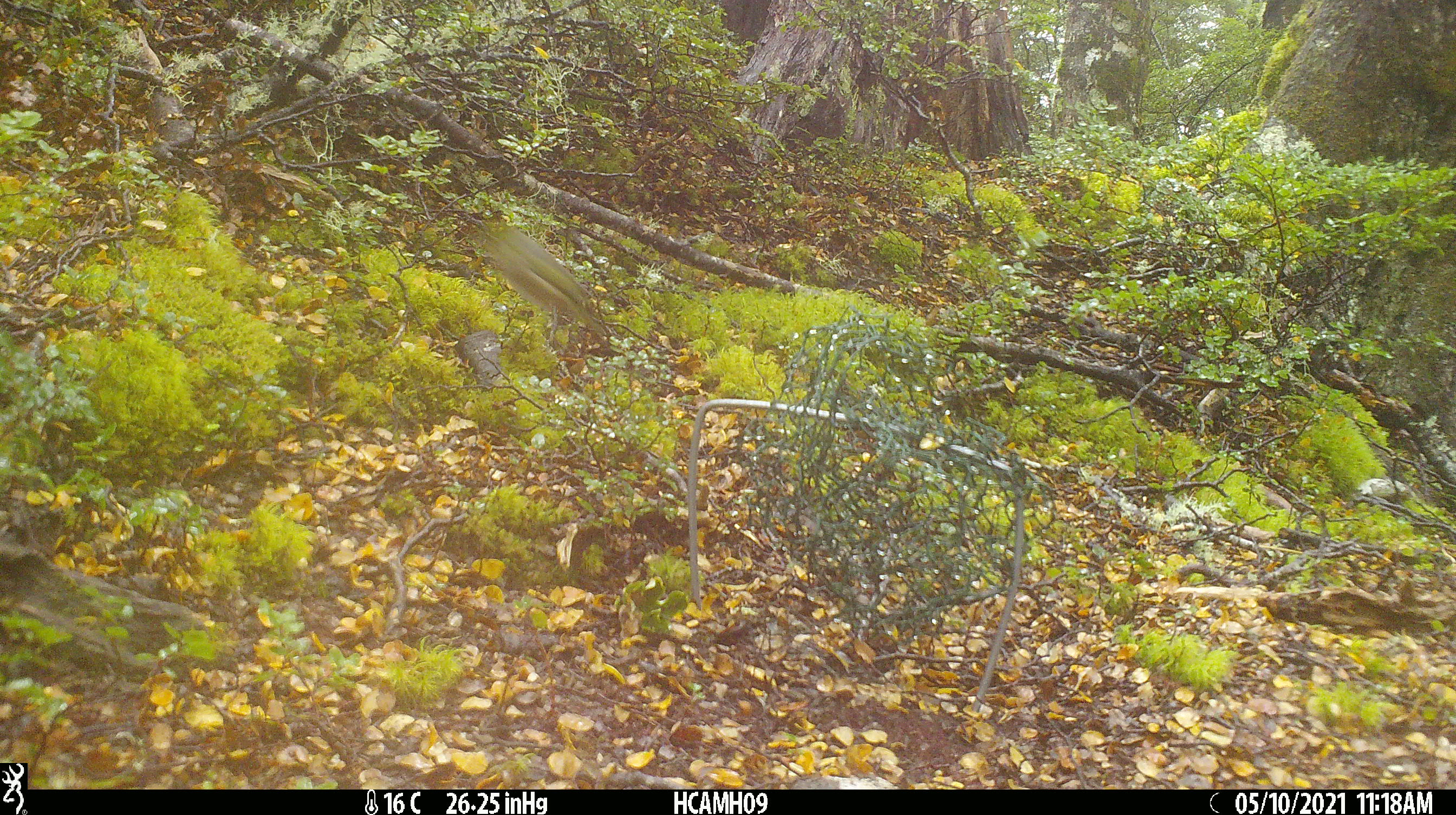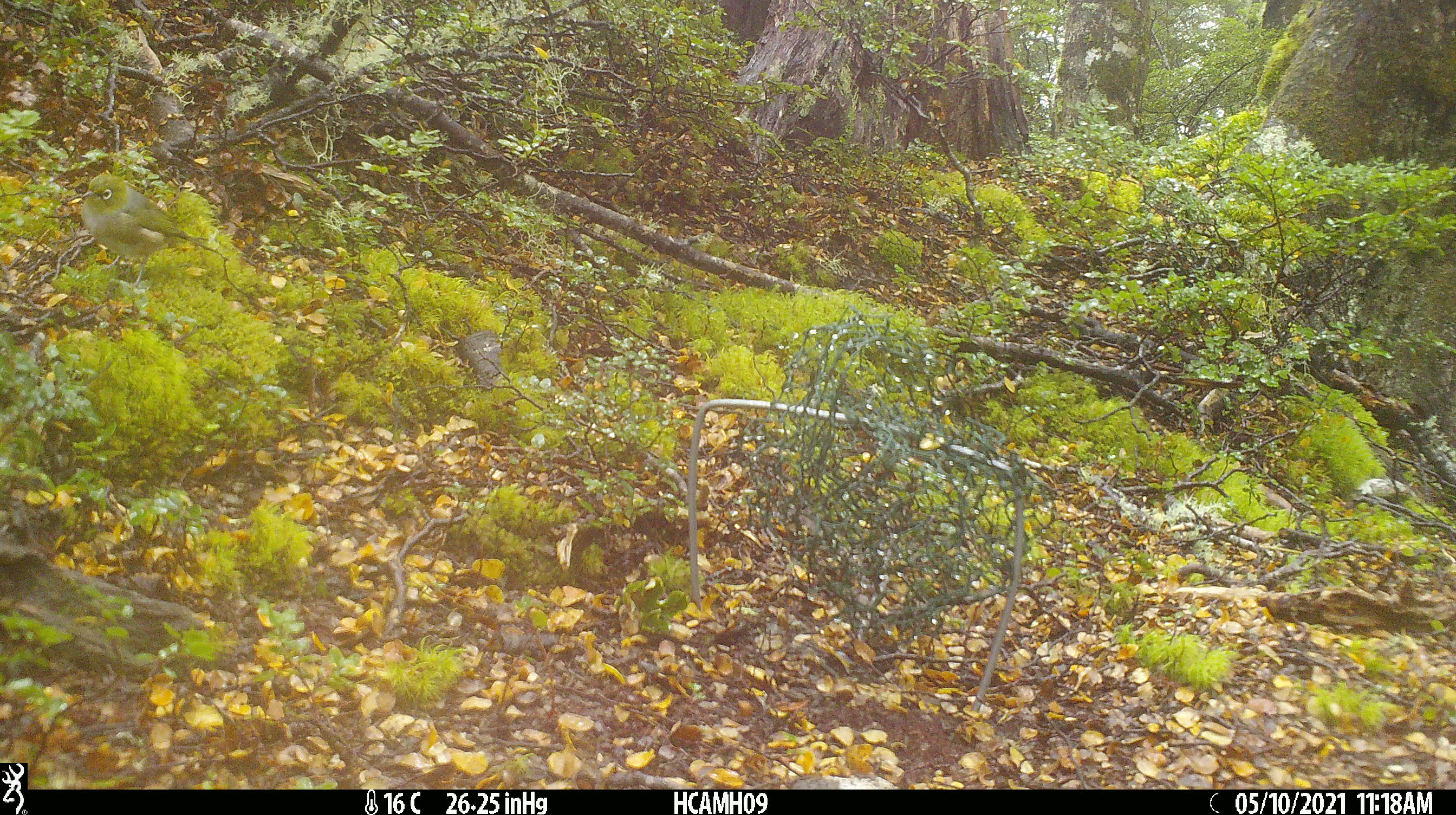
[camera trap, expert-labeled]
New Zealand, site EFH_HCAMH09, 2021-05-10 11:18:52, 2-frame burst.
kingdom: Animalia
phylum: Chordata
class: Aves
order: Passeriformes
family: Zosteropidae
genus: Zosterops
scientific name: Zosterops lateralis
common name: silvereye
Silvereye (Zosterops lateralis).